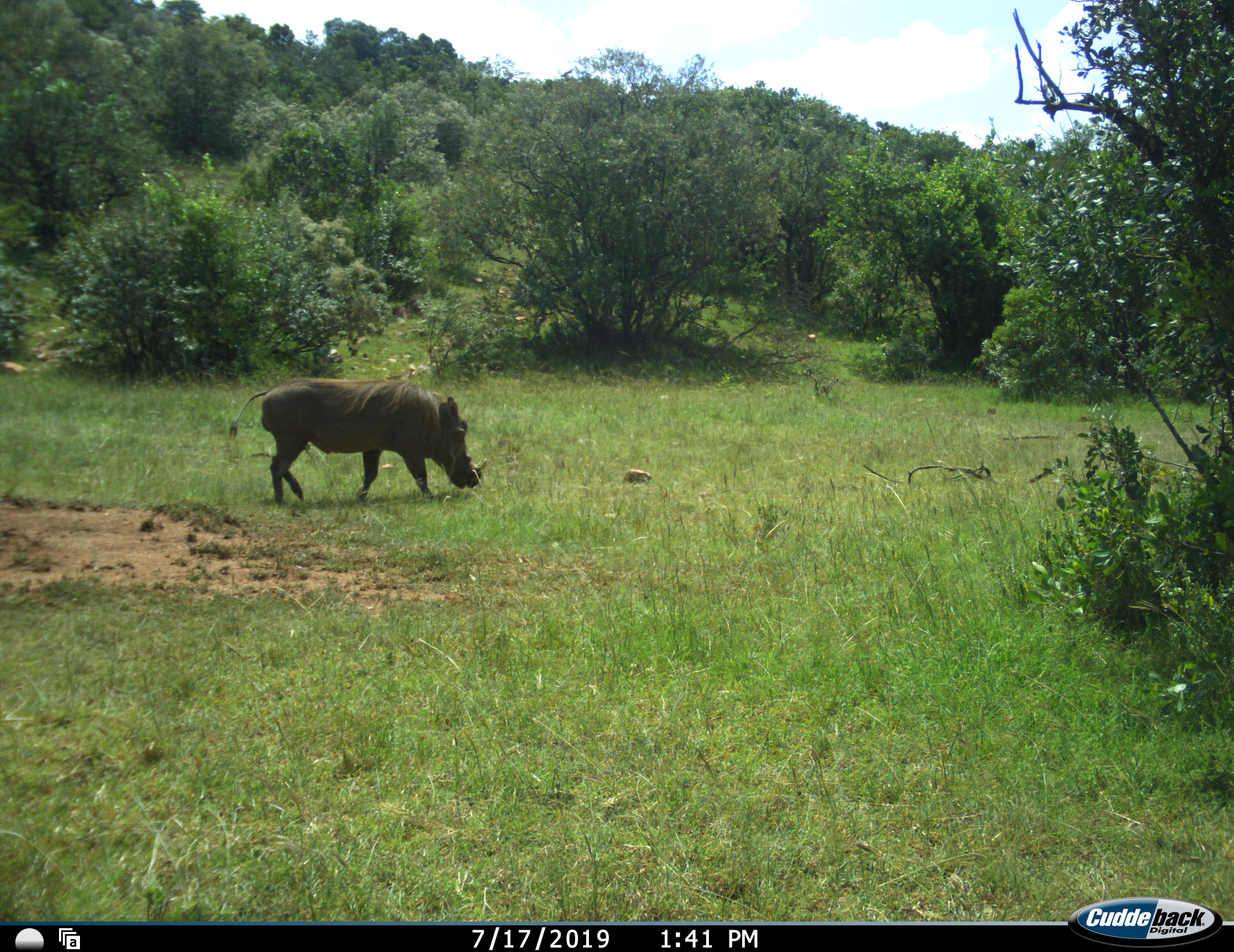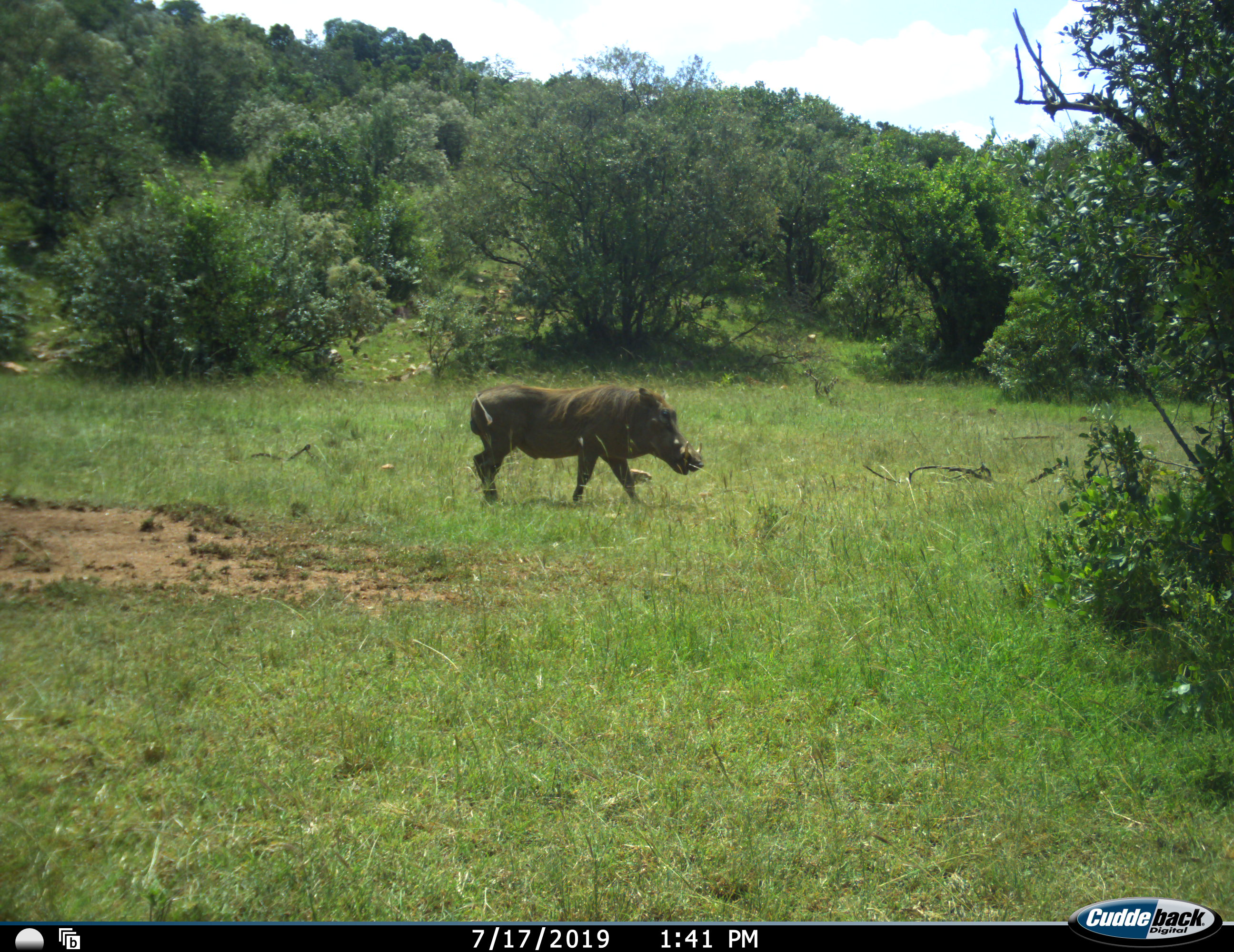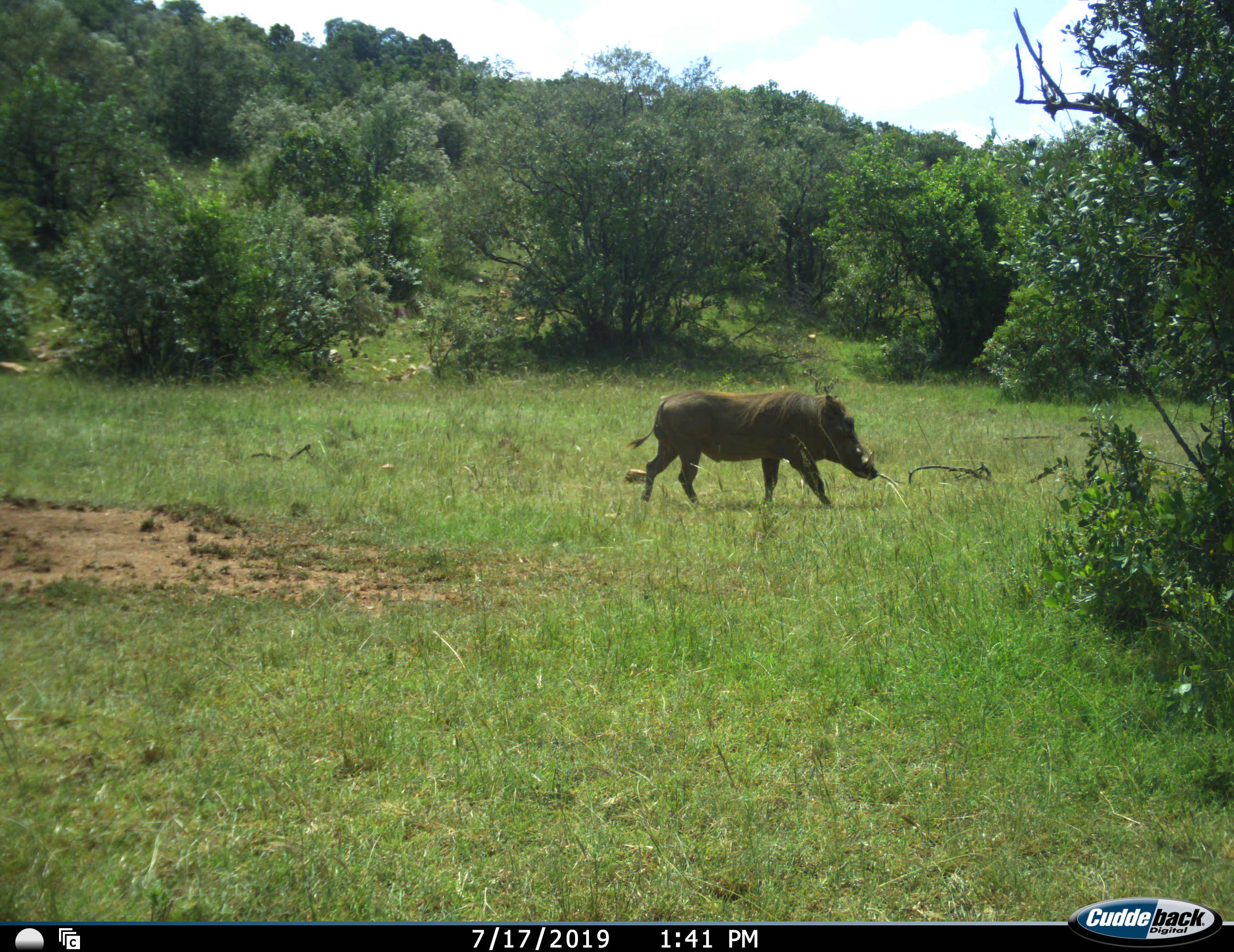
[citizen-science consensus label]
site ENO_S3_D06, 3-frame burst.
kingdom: Animalia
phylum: Chordata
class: Mammalia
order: Artiodactyla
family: Suidae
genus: Phacochoerus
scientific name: Phacochoerus africanus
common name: warthog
Warthog (Phacochoerus africanus), count 1. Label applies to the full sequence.